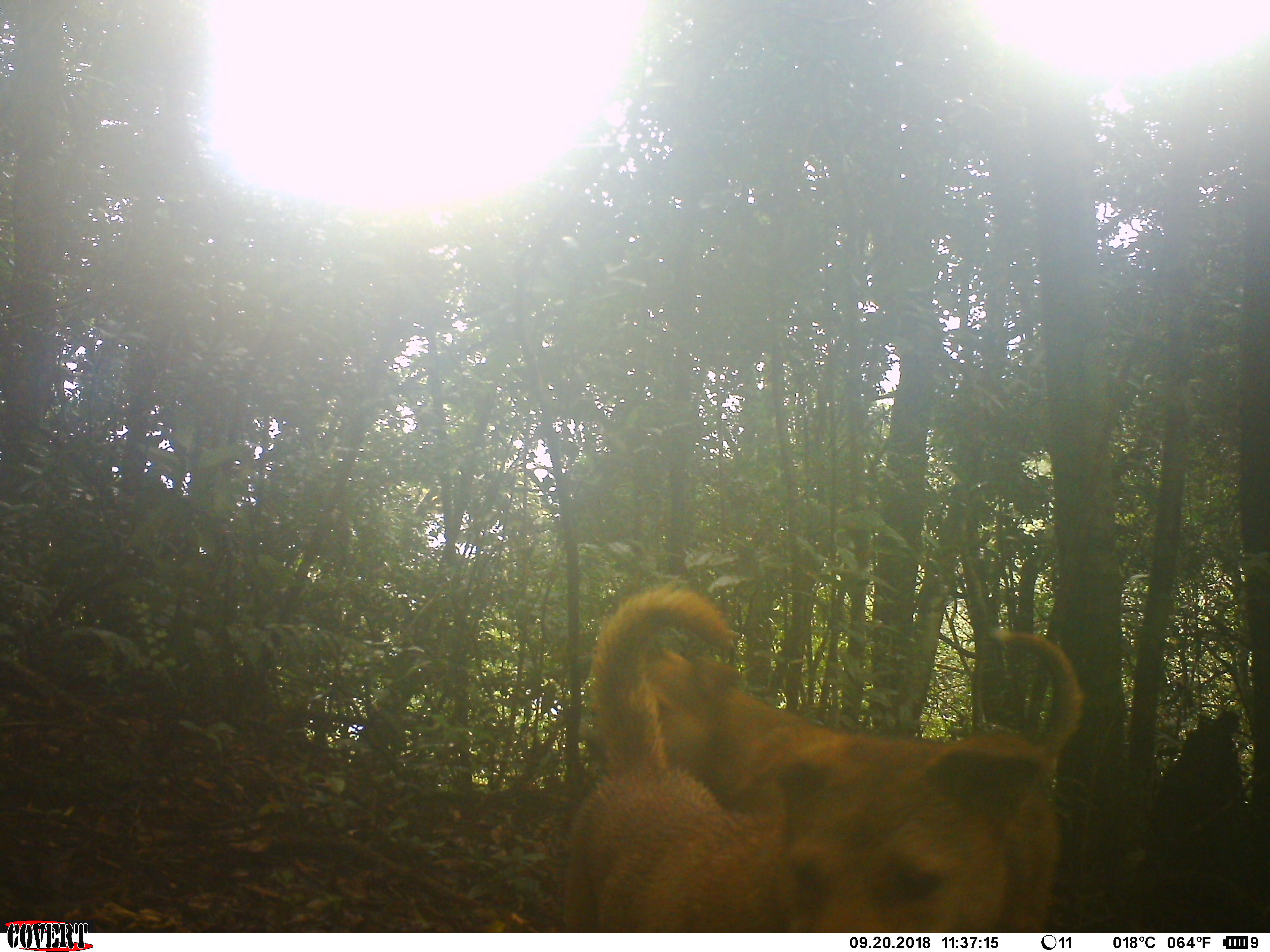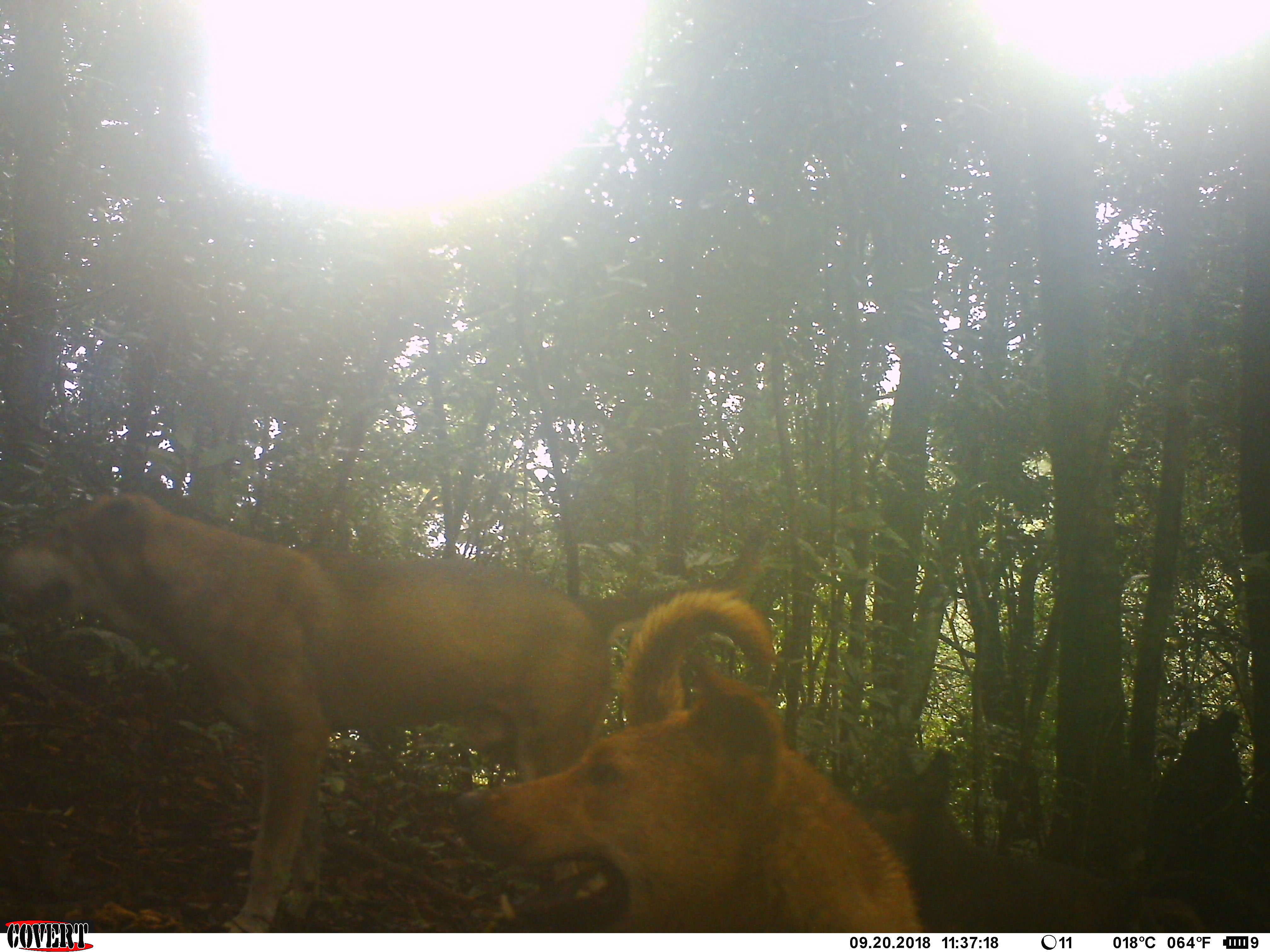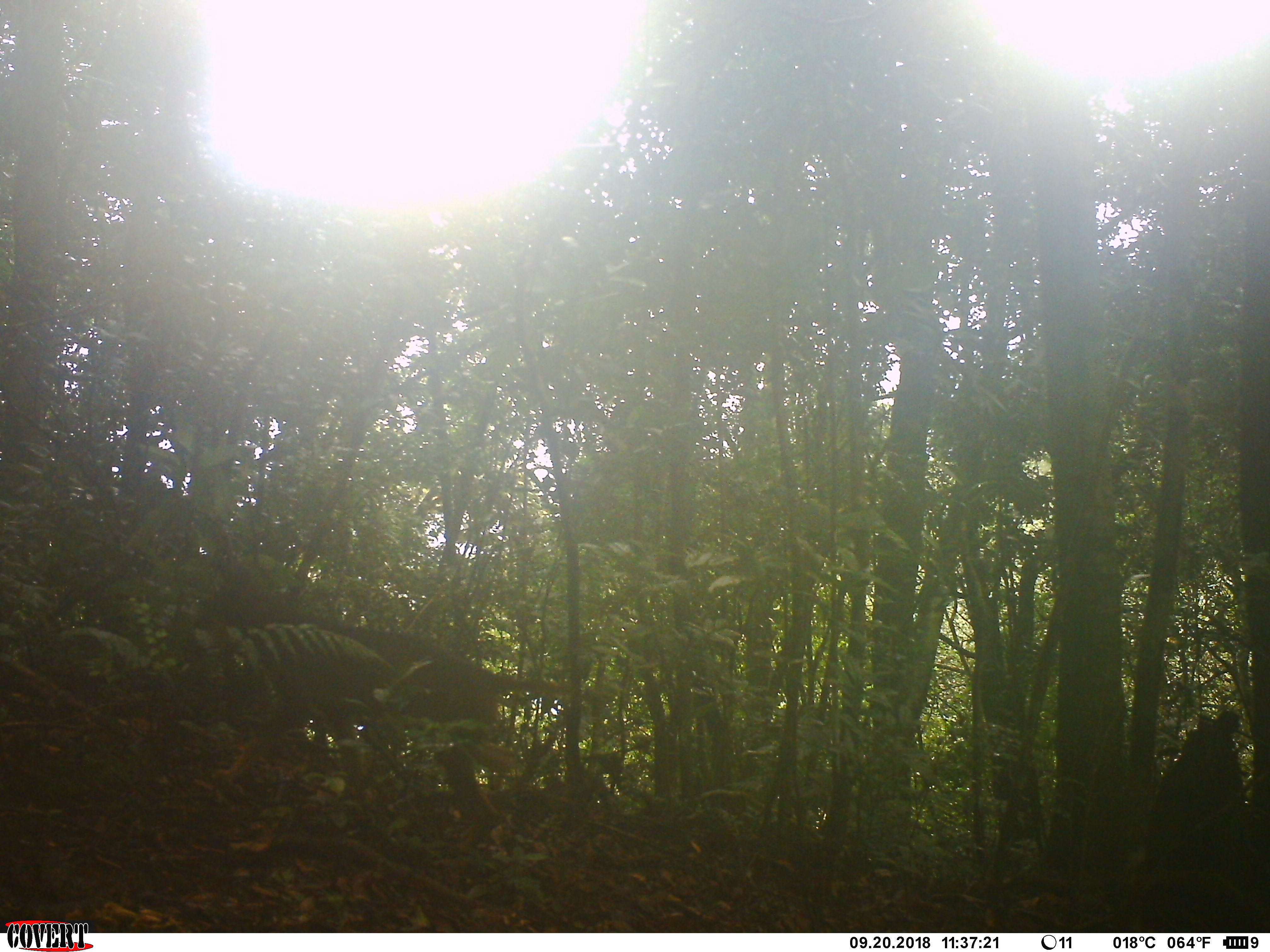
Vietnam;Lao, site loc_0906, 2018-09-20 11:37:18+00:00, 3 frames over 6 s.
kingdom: Animalia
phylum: Chordata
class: Mammalia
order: Carnivora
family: Canidae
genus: Canis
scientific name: Canis familiaris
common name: domestic dog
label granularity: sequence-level